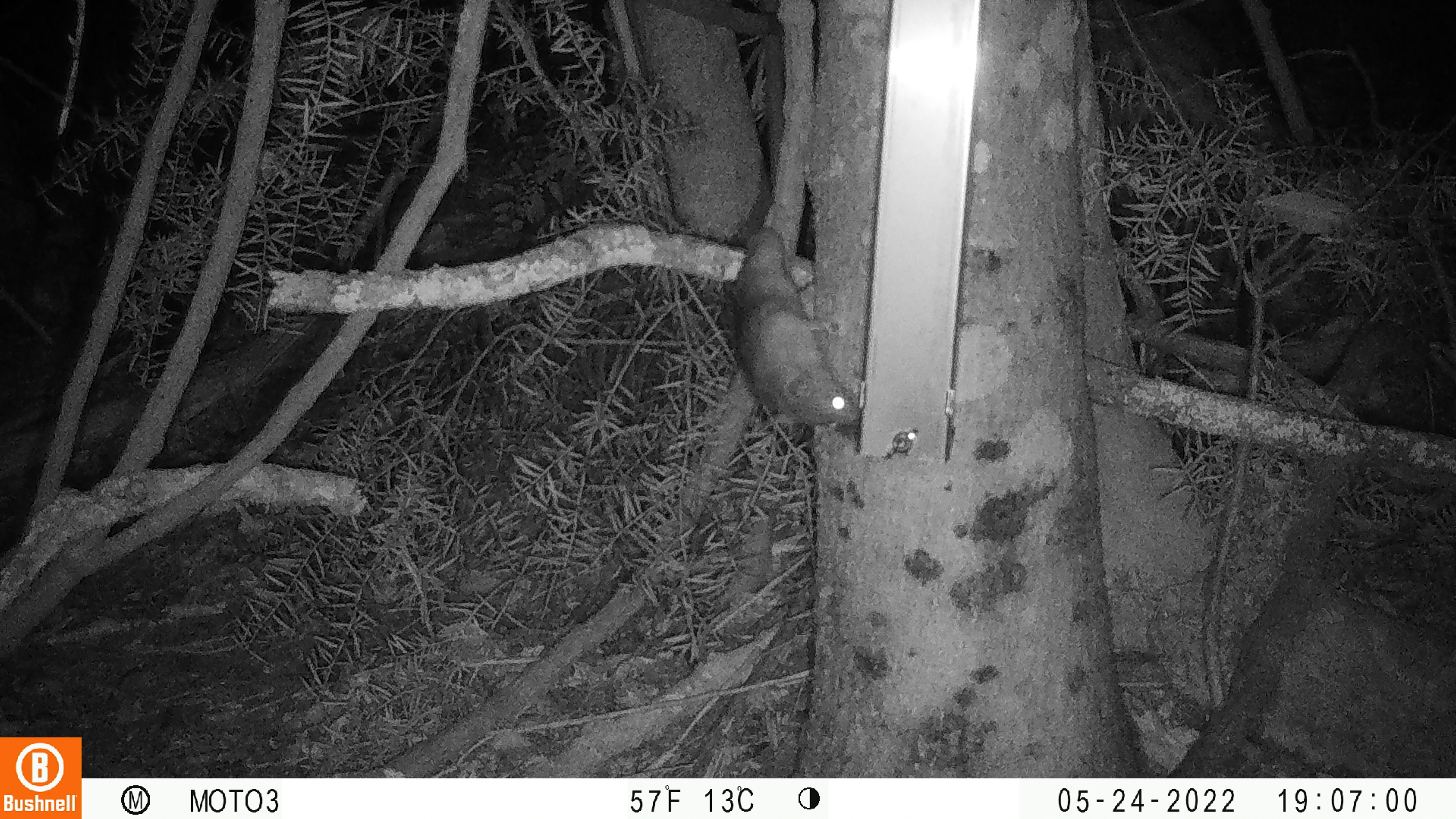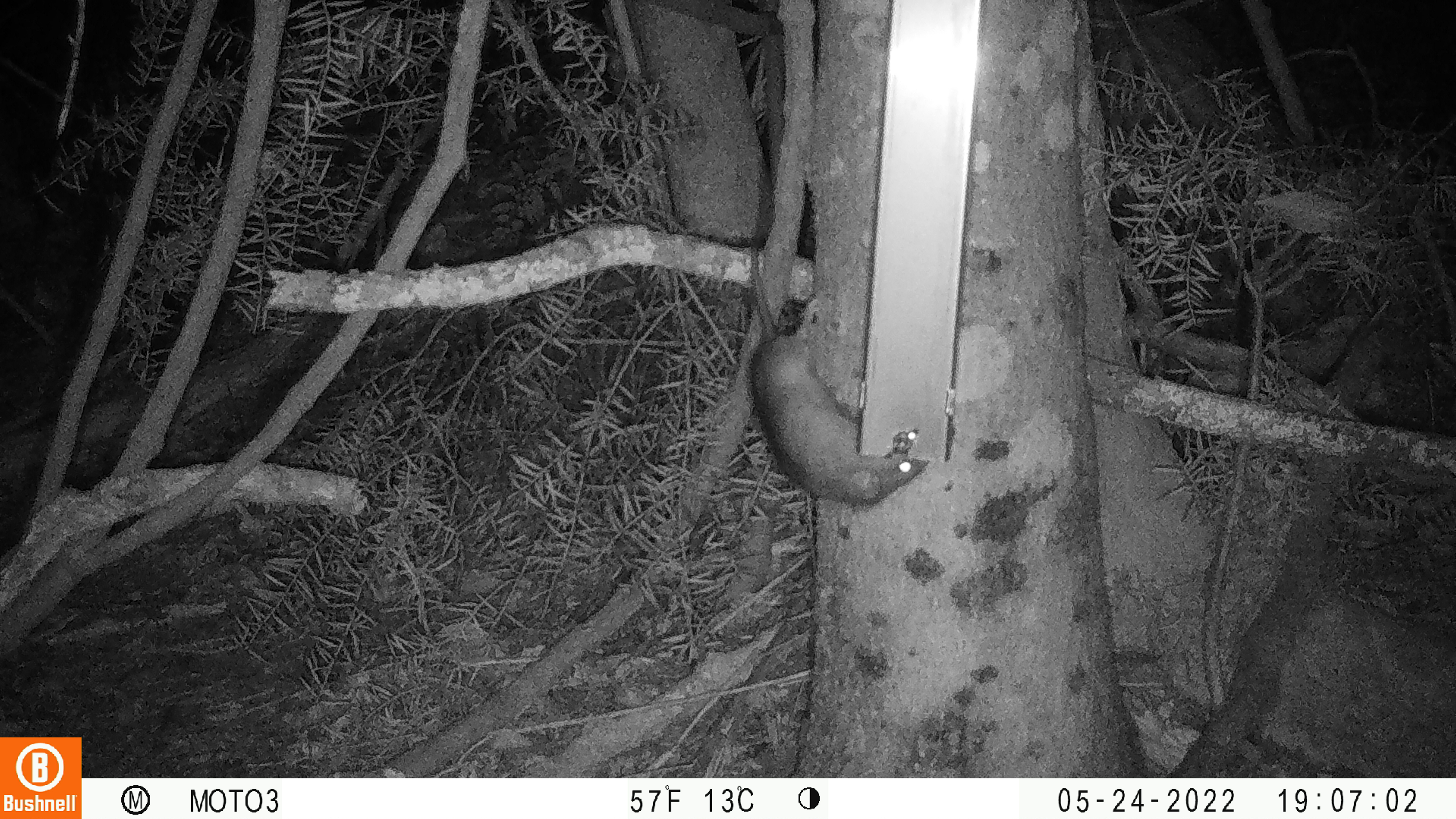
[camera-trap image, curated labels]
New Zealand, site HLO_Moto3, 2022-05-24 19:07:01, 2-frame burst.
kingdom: Animalia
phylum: Chordata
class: Mammalia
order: Rodentia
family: Muridae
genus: Rattus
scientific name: Rattus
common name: rat